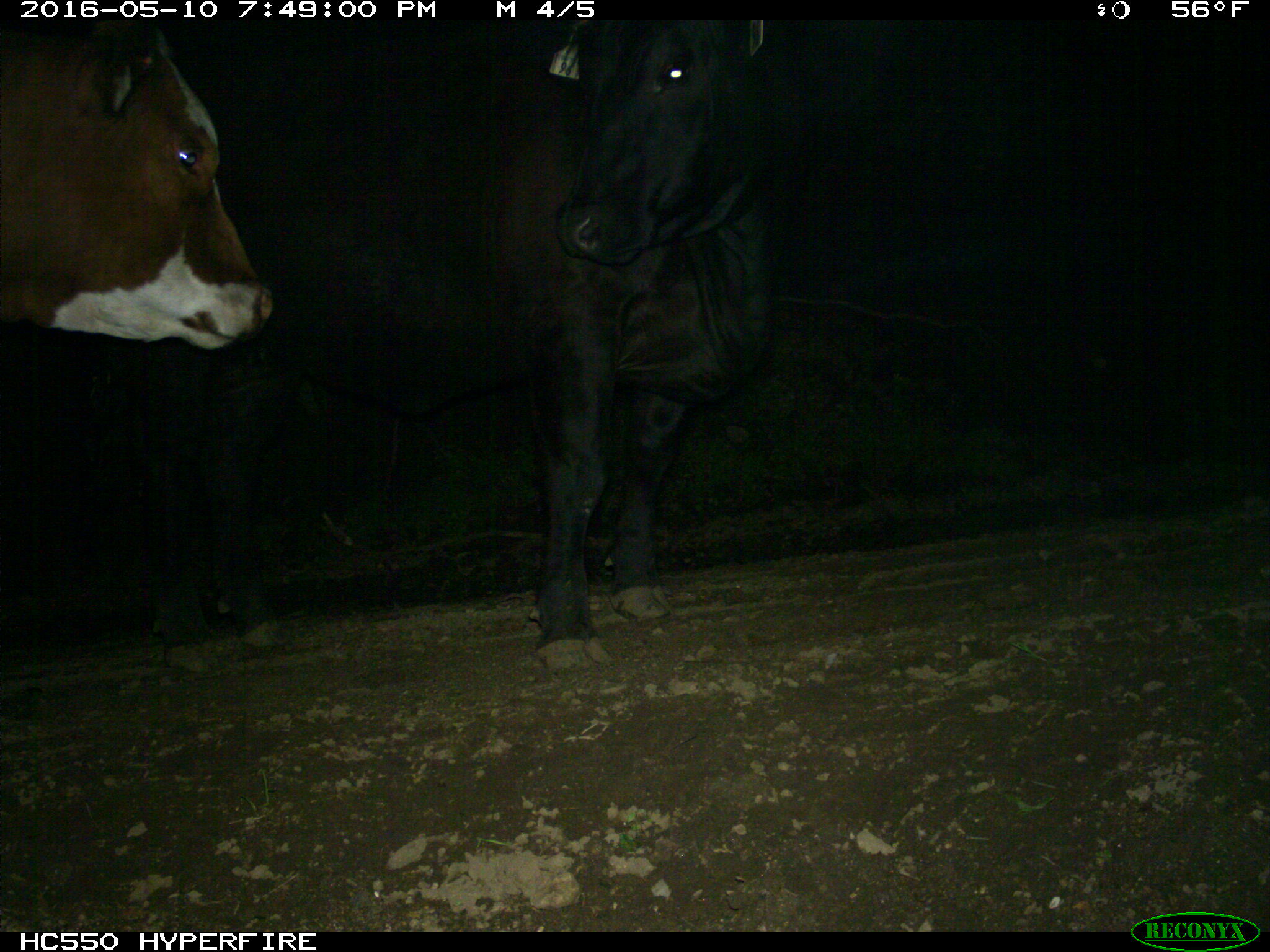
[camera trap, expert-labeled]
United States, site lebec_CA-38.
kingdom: Animalia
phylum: Chordata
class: Mammalia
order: Artiodactyla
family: Bovidae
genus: Bos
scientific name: Bos taurus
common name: domestic cow